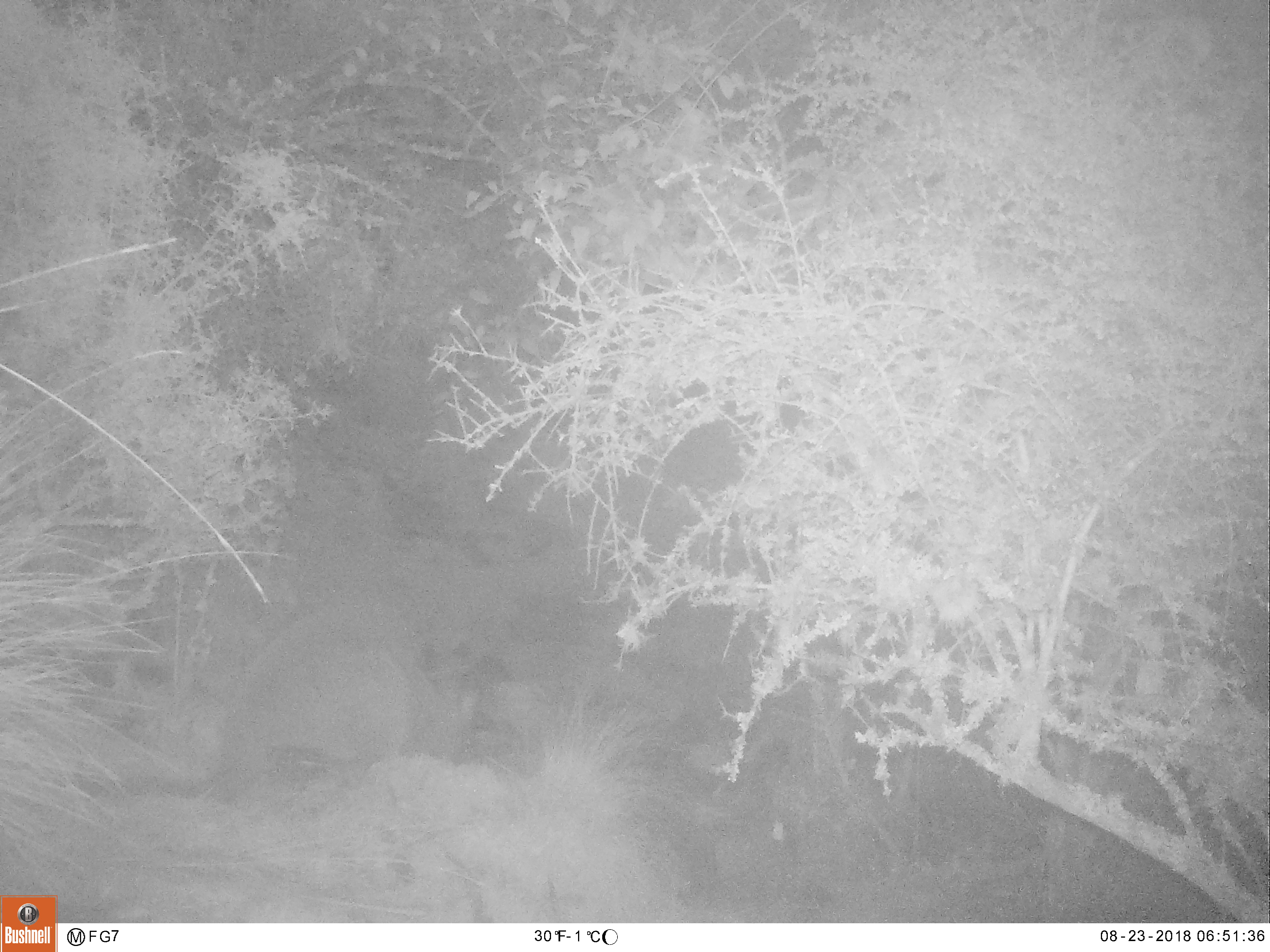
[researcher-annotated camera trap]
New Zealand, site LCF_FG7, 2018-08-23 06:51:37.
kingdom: Animalia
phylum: Chordata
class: Mammalia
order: Diprotodontia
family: Macropodidae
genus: Notamacropus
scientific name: Notamacropus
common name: wallaby